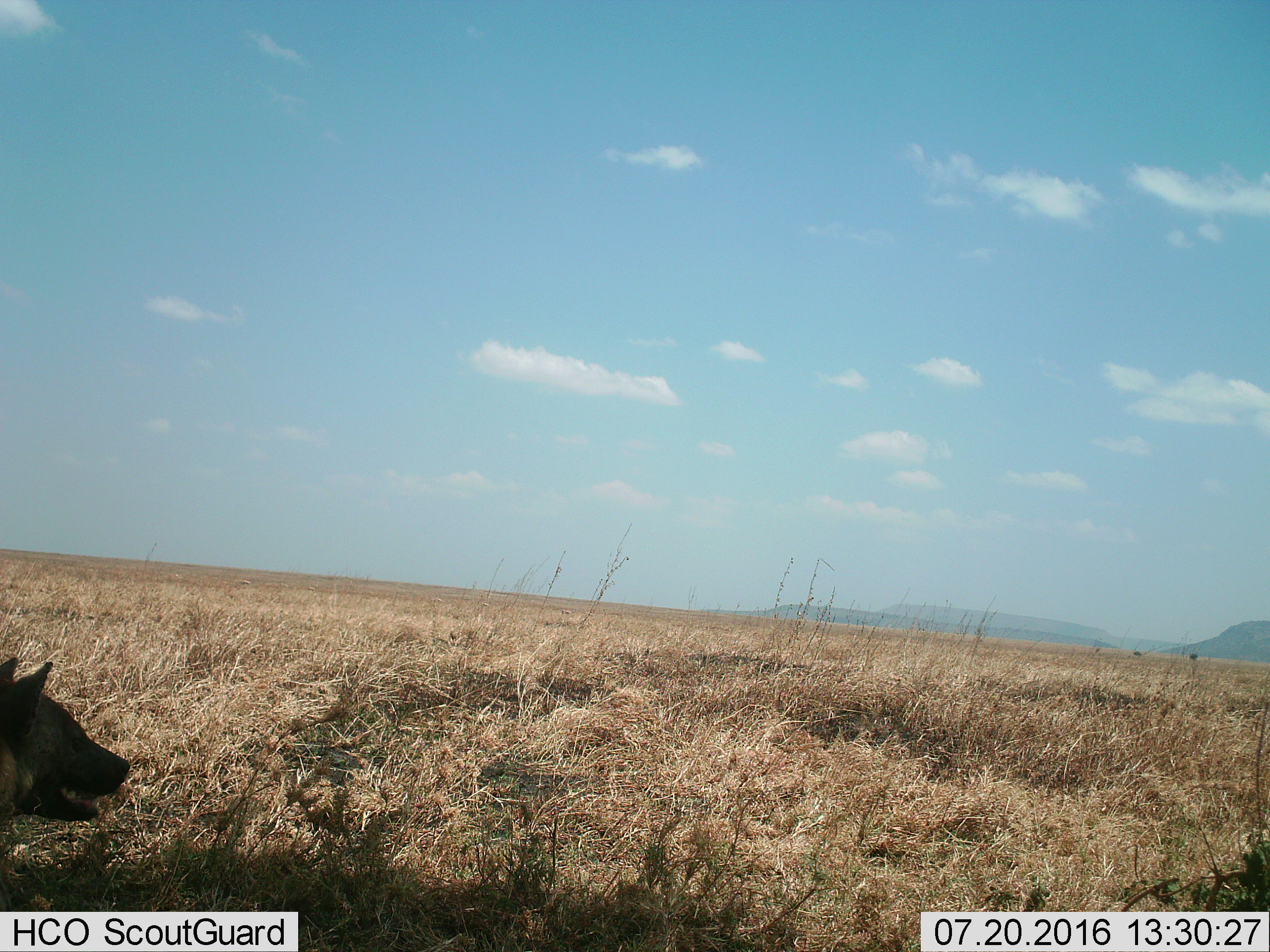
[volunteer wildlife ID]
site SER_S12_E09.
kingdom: Animalia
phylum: Chordata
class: Mammalia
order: Carnivora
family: Hyaenidae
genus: Crocuta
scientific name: Crocuta crocuta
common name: spotted hyena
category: hyenaspotted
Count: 1.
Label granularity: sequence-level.